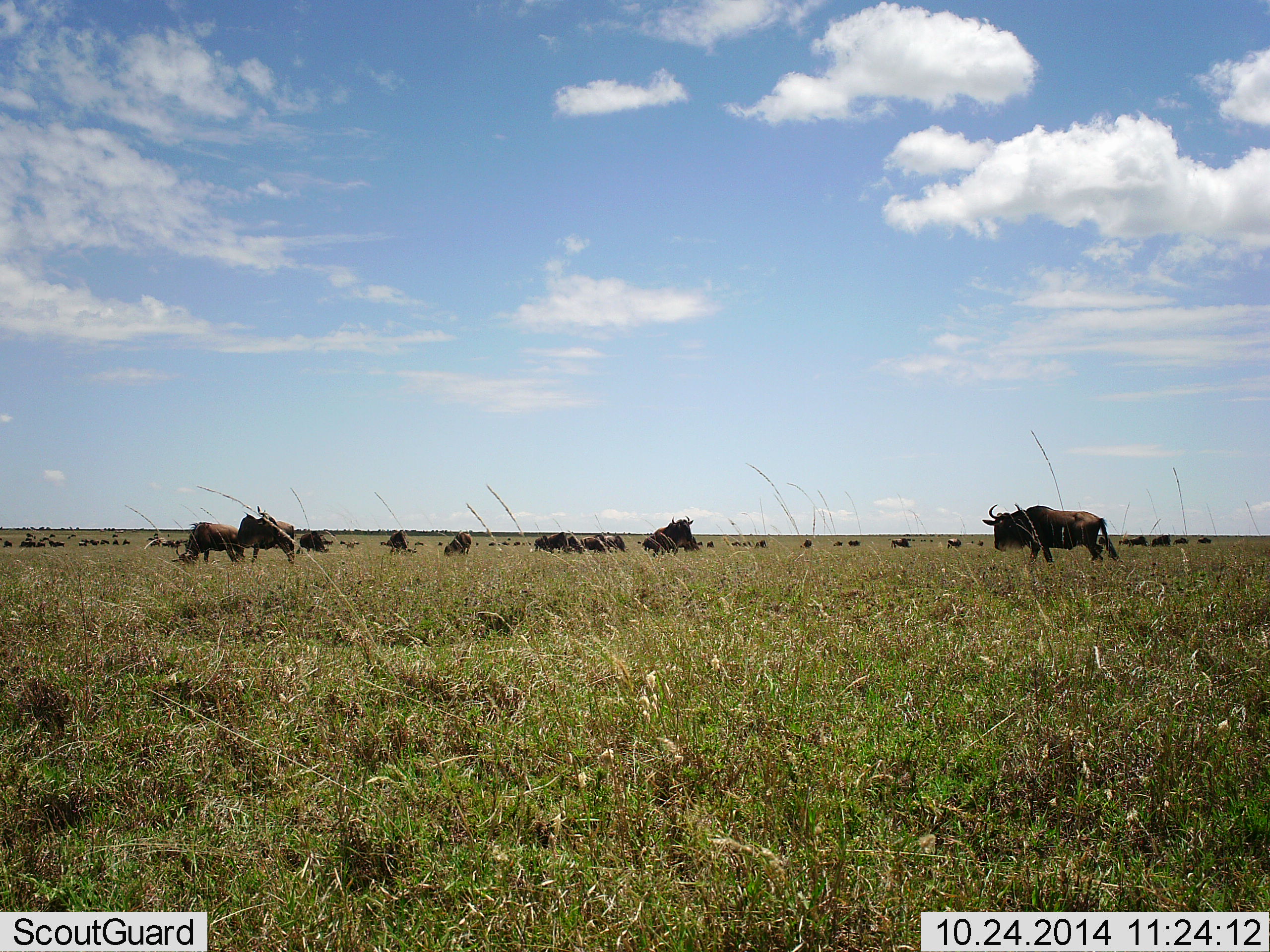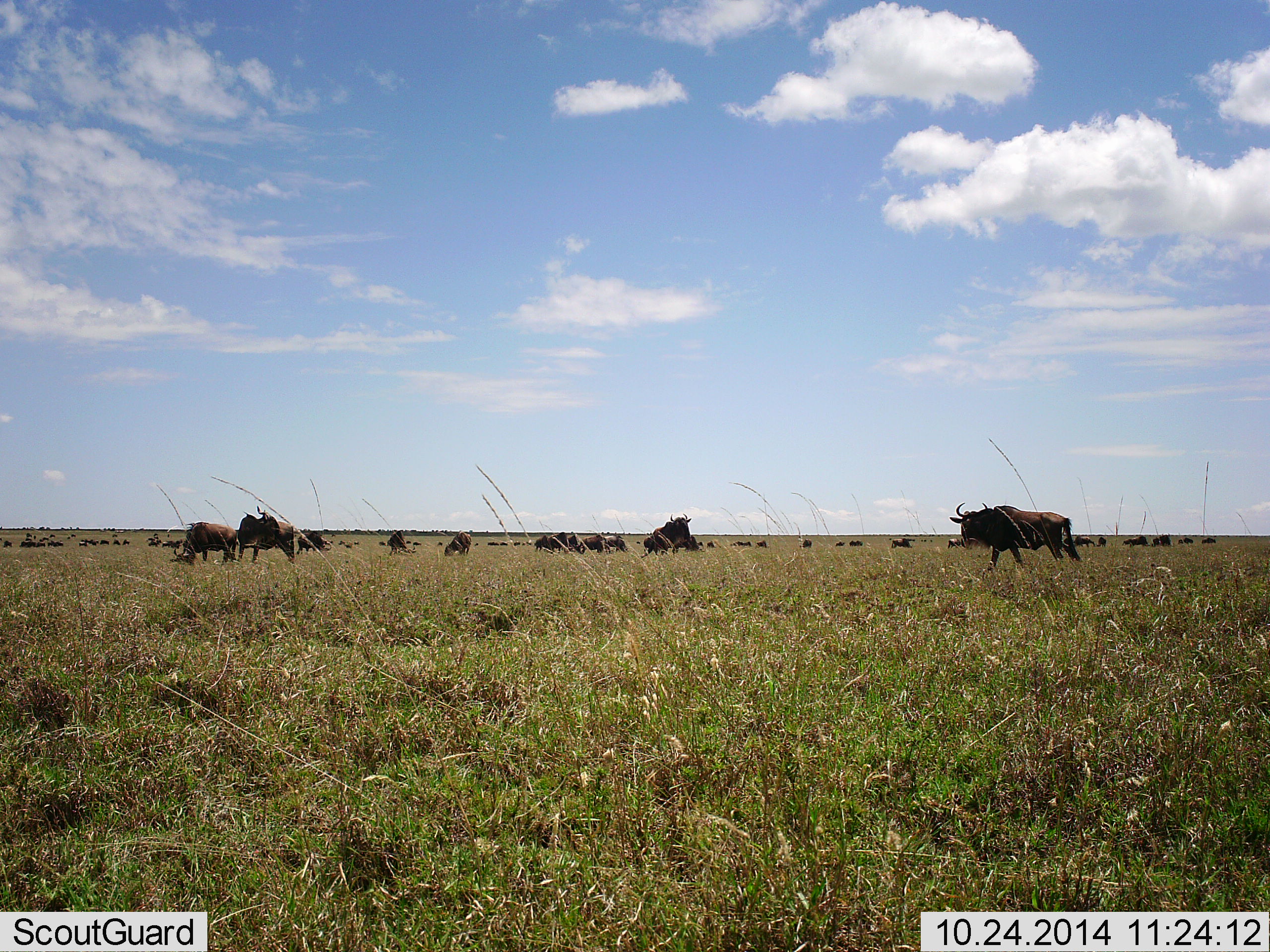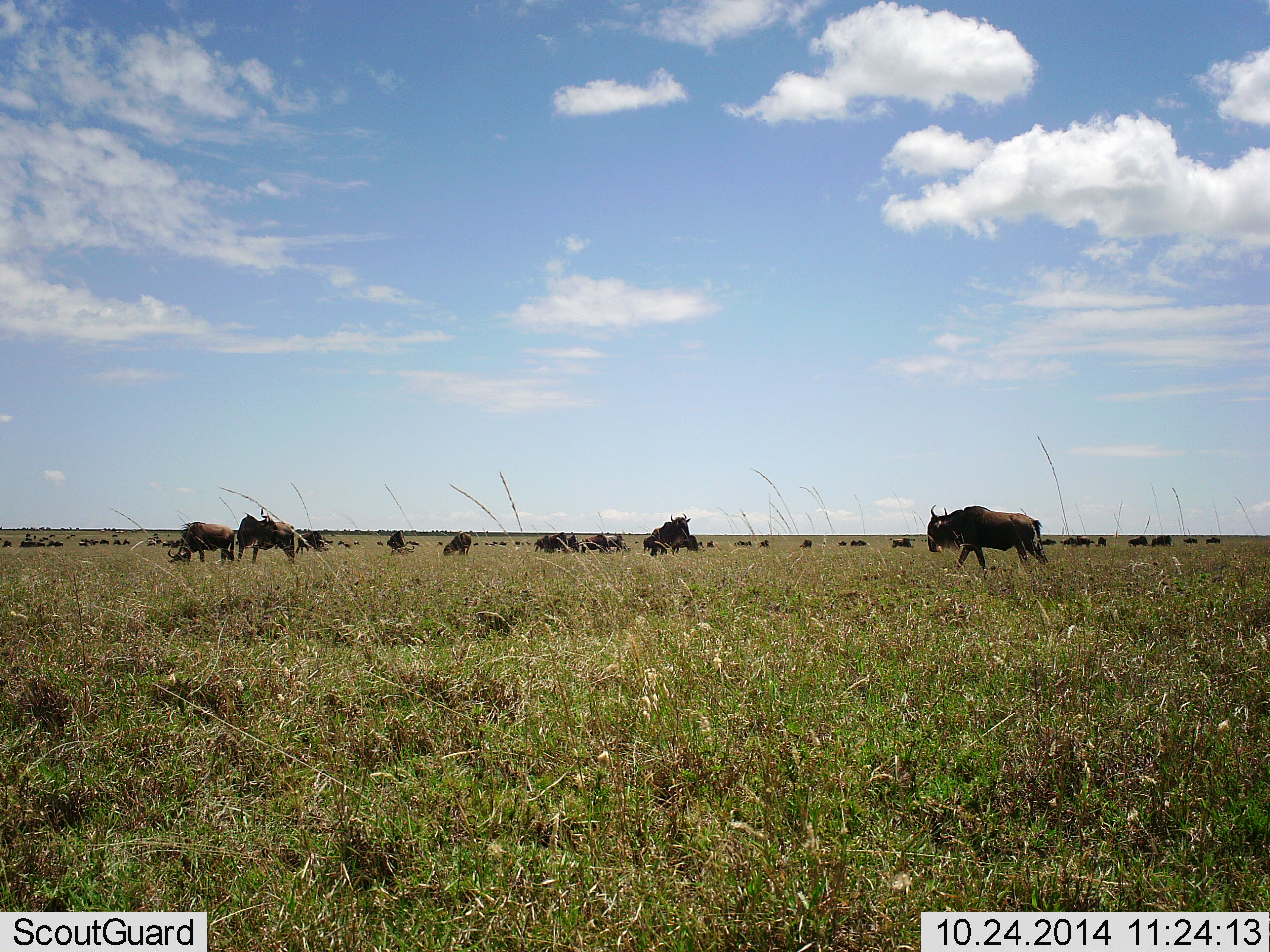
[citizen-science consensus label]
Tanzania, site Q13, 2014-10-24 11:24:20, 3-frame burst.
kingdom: Animalia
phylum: Chordata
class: Mammalia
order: Artiodactyla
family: Bovidae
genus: Connochaetes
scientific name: Connochaetes taurinus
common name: blue wildebeest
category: wildebeest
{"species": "wildebeest (blue wildebeest) (Connochaetes taurinus)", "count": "11-50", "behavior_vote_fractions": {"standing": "50%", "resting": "0%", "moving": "70%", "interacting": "20%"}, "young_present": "0%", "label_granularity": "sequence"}